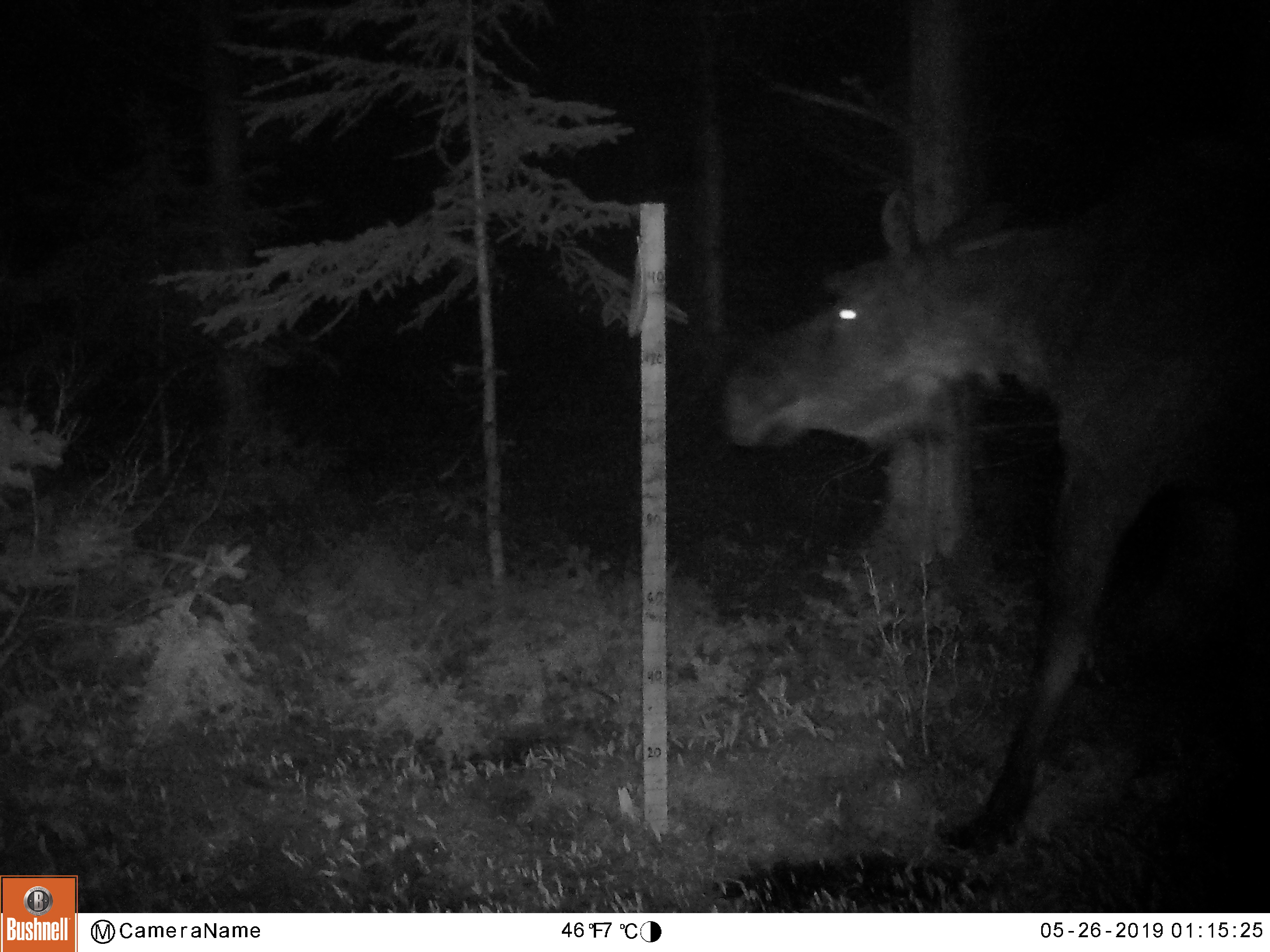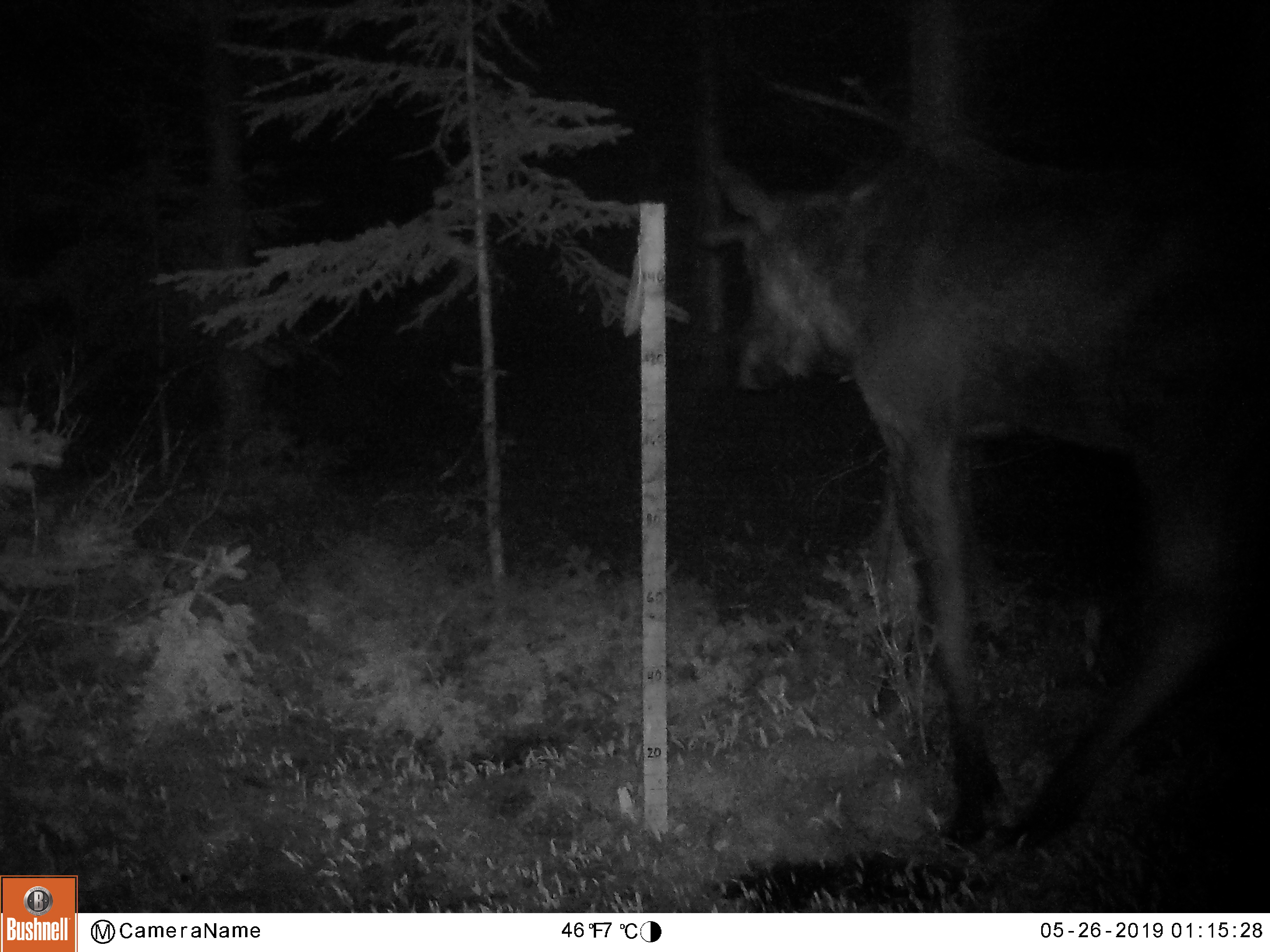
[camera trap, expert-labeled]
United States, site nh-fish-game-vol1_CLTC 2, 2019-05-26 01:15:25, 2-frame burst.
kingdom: Animalia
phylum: Chordata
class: Mammalia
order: Artiodactyla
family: Cervidae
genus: Alces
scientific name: Alces alces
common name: moose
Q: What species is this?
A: Moose (Alces alces).